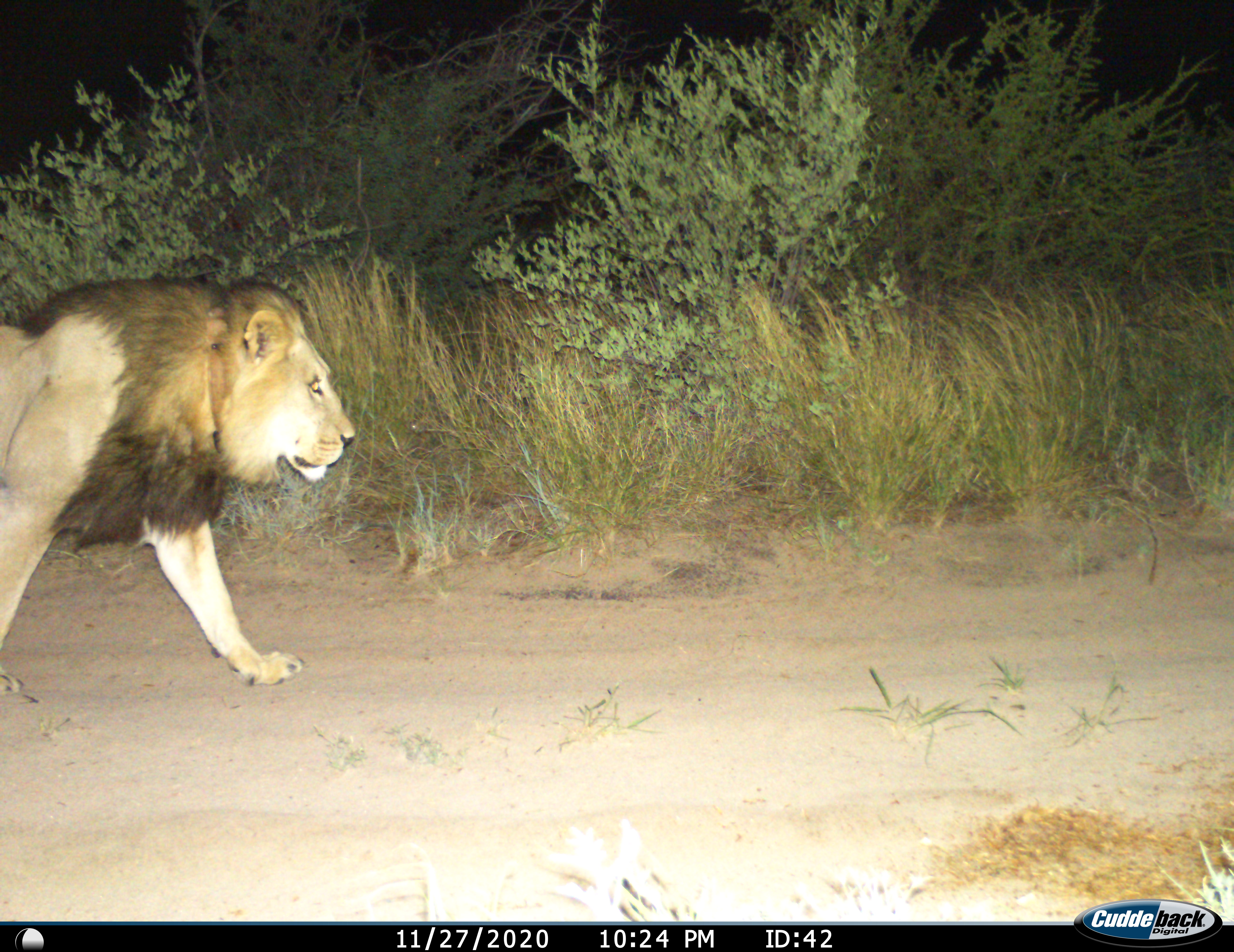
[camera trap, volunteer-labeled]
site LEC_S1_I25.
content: unidentified animal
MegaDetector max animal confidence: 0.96